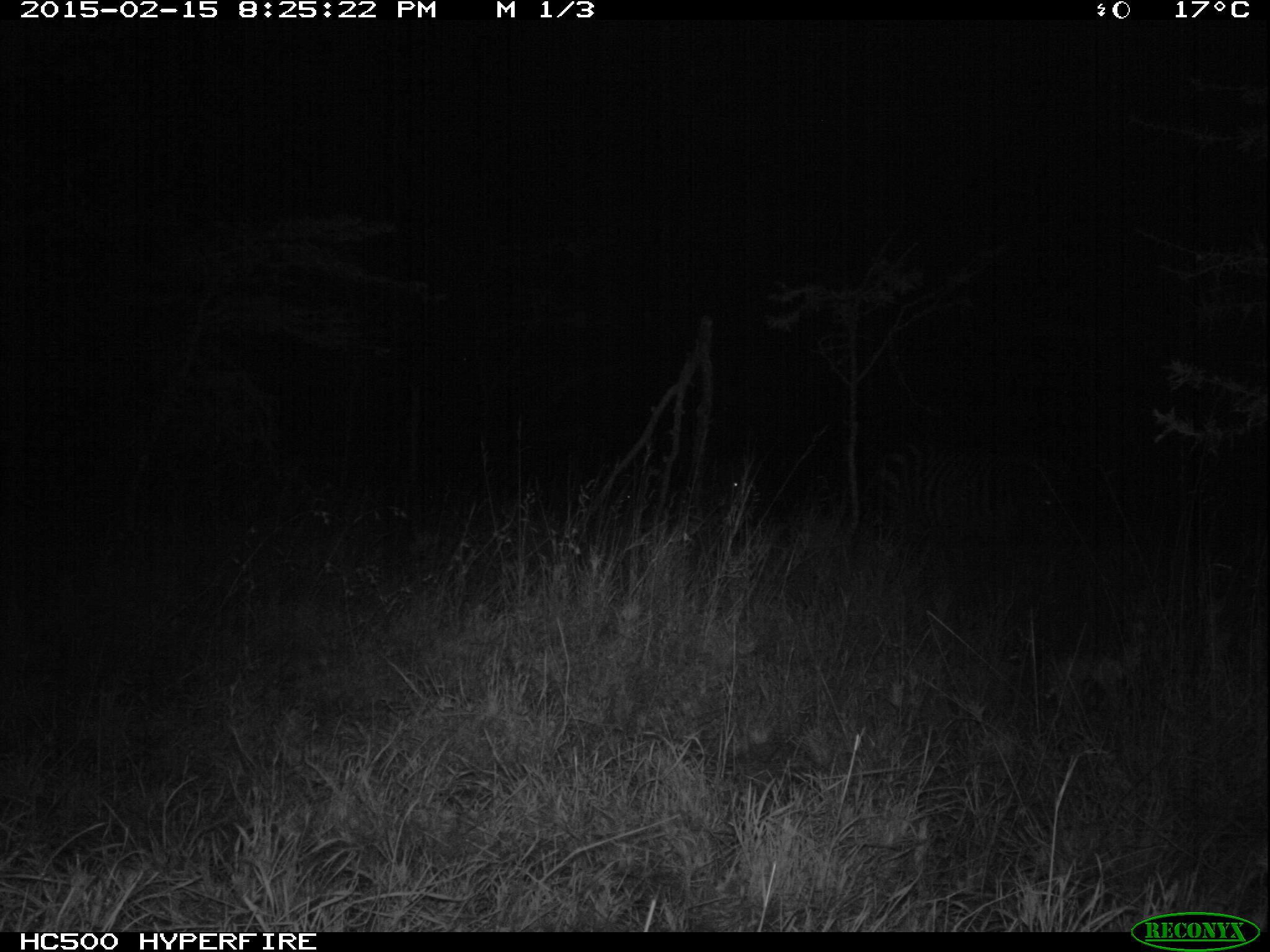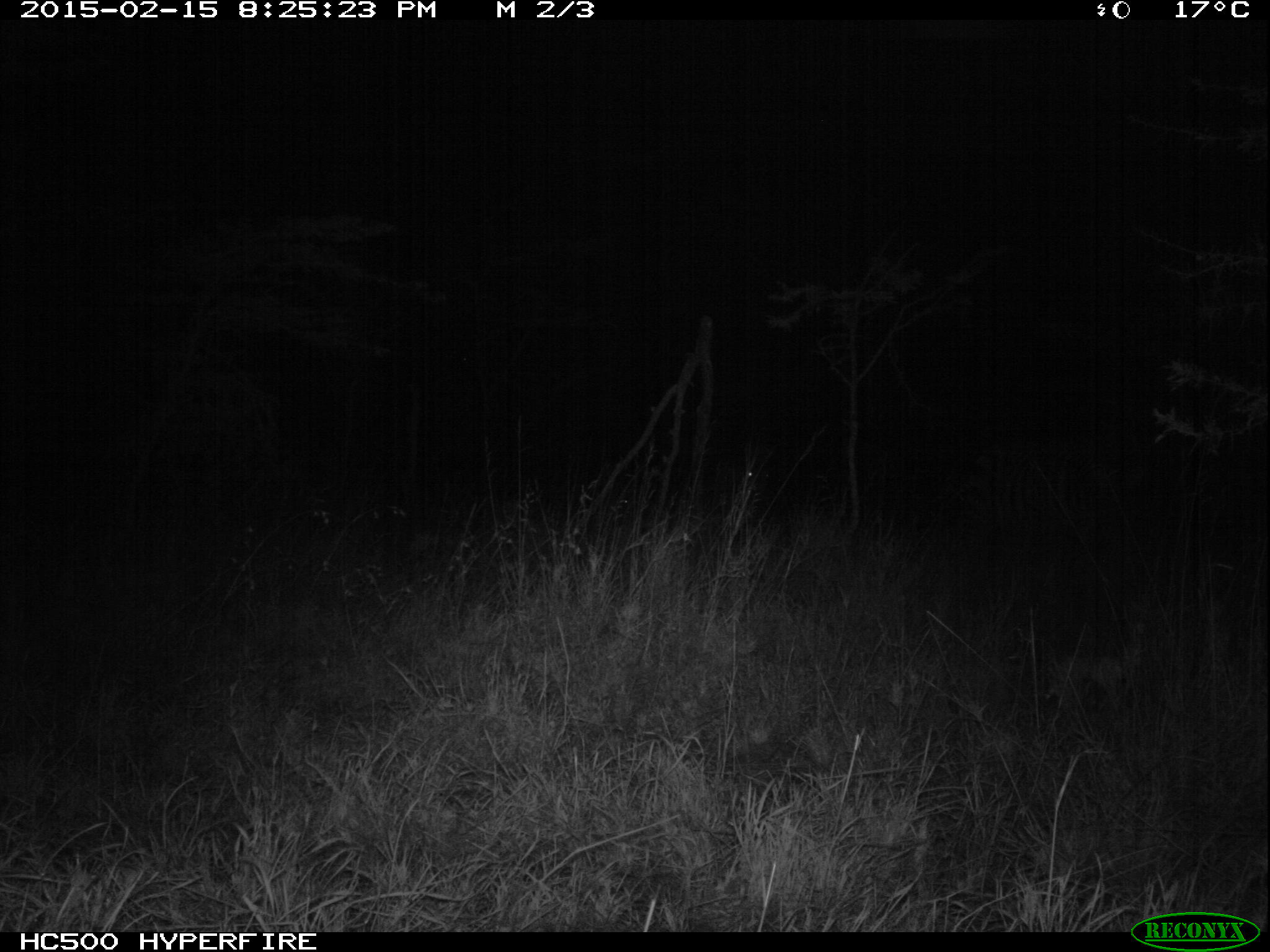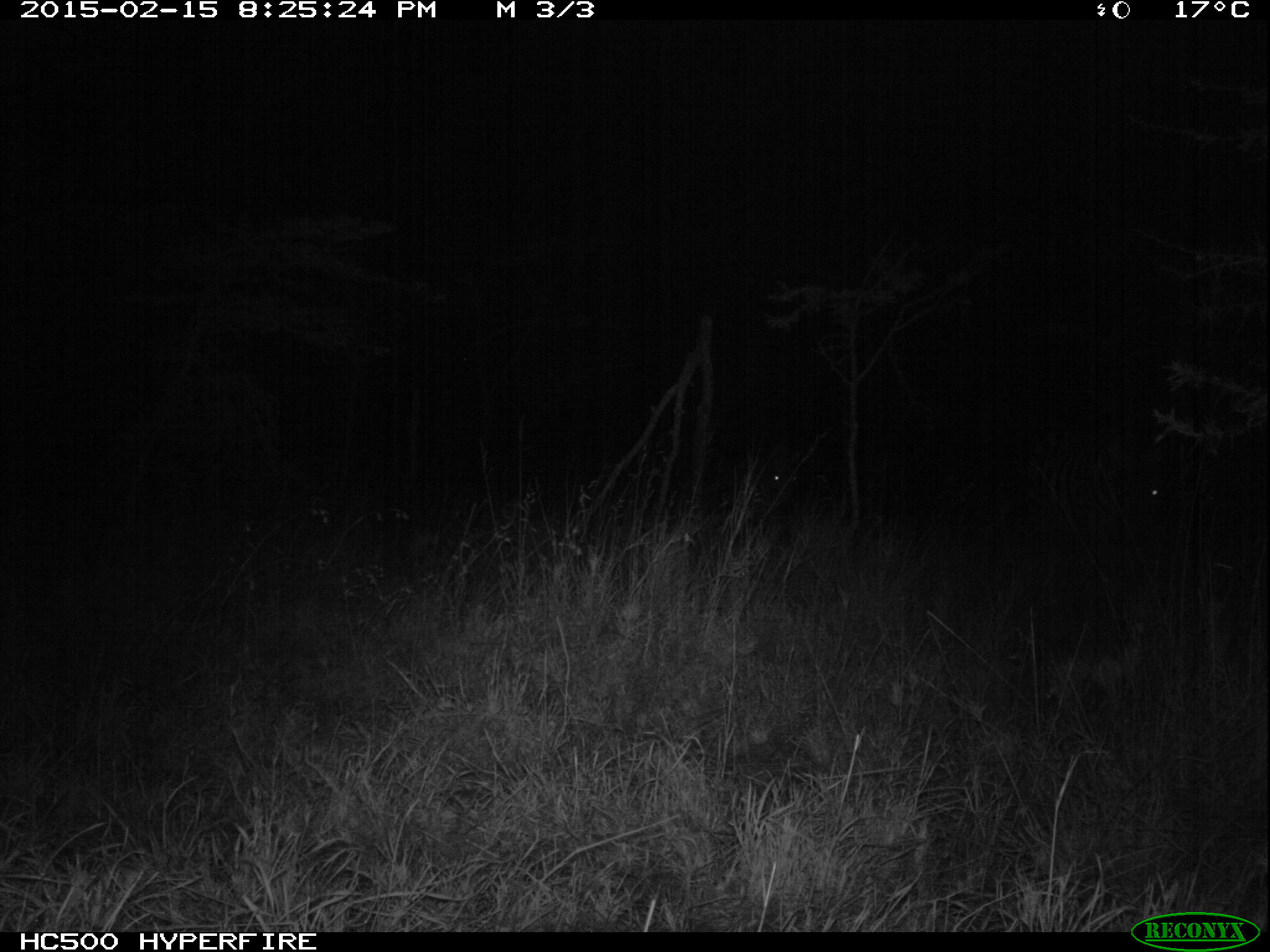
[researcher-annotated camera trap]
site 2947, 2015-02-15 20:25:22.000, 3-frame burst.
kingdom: Animalia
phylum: Chordata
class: Mammalia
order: Perissodactyla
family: Equidae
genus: Equus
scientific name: Equus quagga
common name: plains zebra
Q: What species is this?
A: Equus quagga (plains zebra).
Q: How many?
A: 1.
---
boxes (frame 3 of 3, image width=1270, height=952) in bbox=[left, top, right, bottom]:
equus quagga: bbox=[1031, 437, 1165, 526]; bbox=[721, 467, 798, 512]